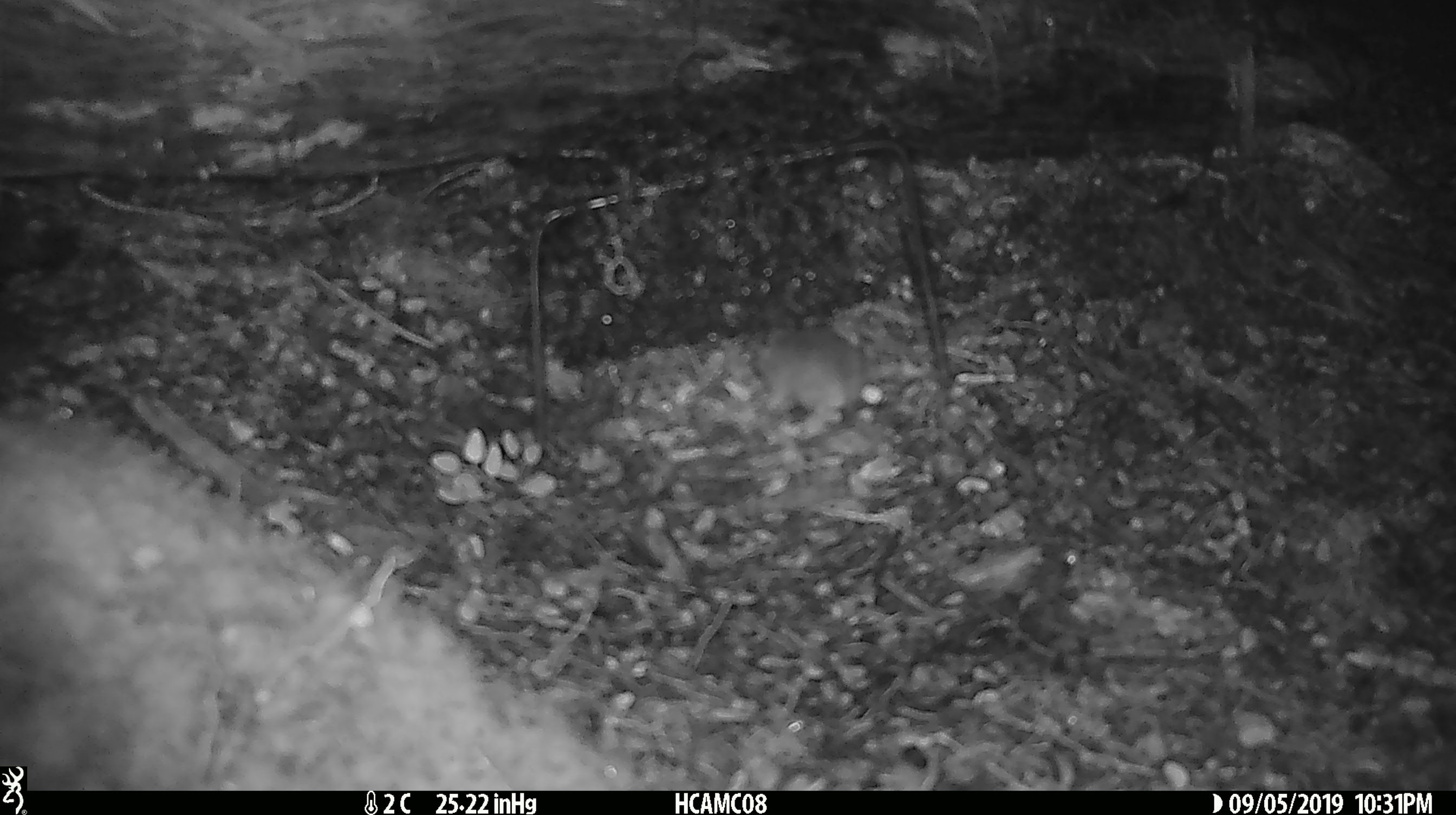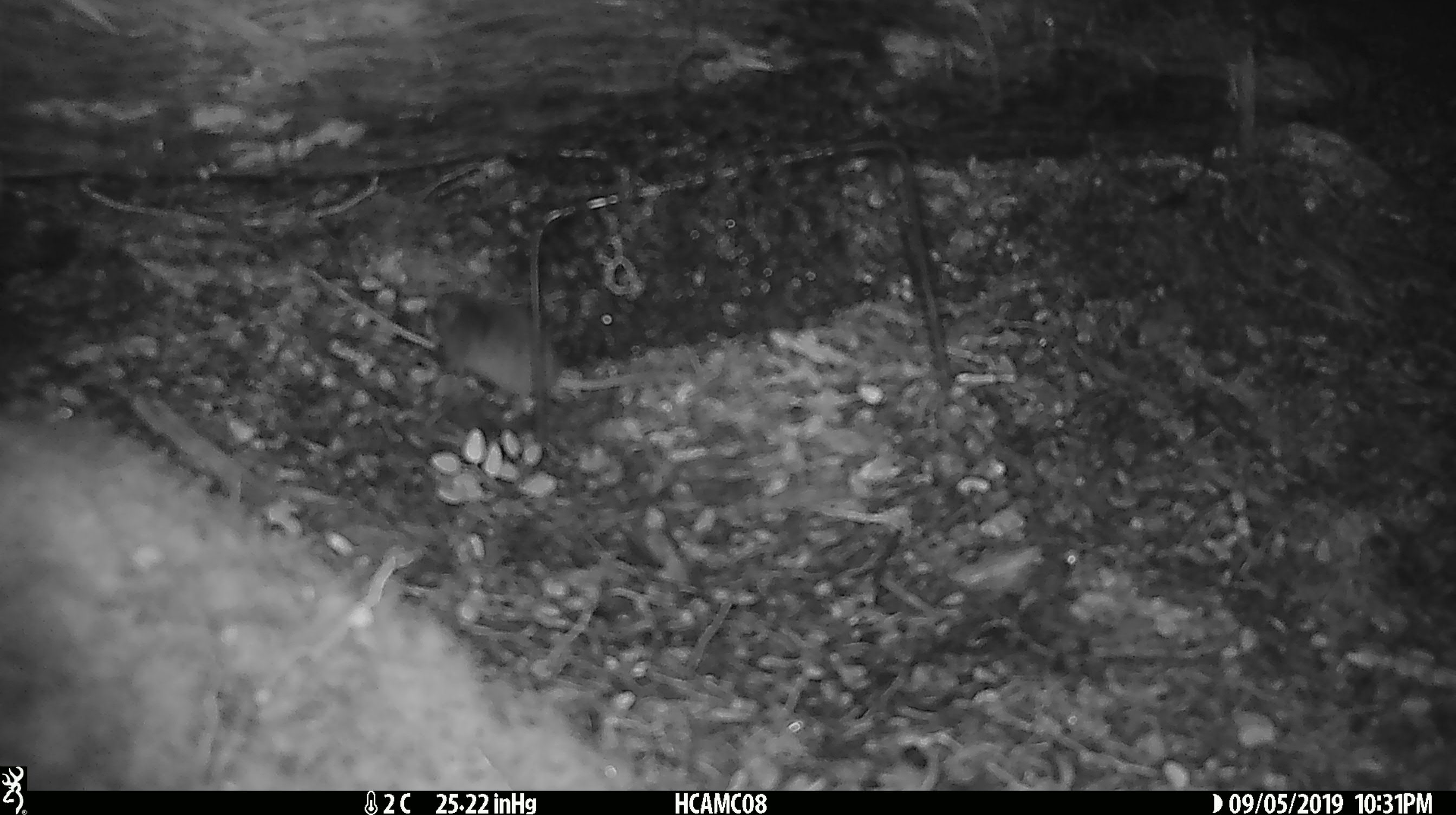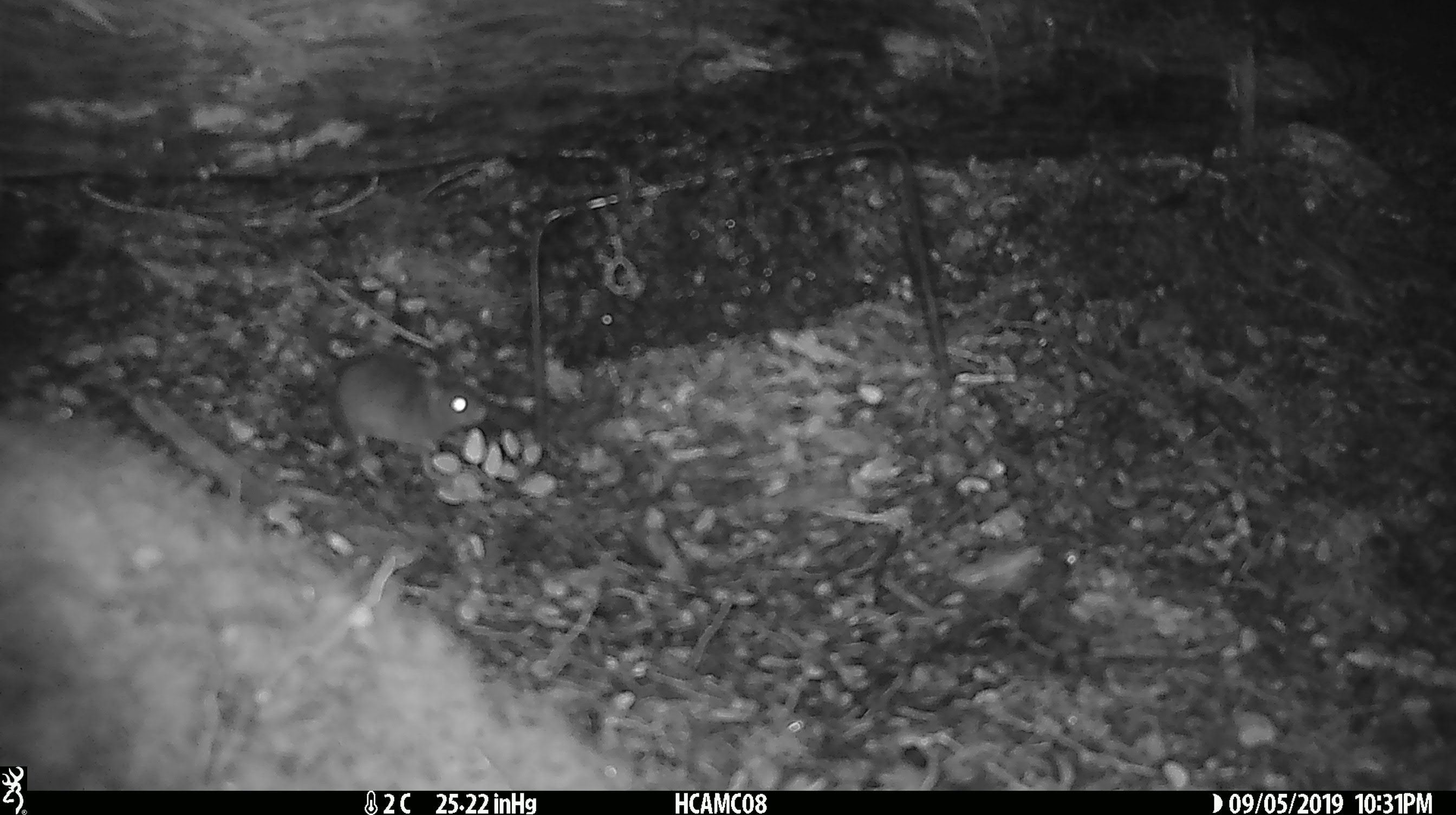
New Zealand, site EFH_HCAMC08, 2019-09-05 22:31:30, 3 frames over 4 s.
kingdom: Animalia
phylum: Chordata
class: Mammalia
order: Rodentia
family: Muridae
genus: Mus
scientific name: Mus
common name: mouse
Mouse (Mus).